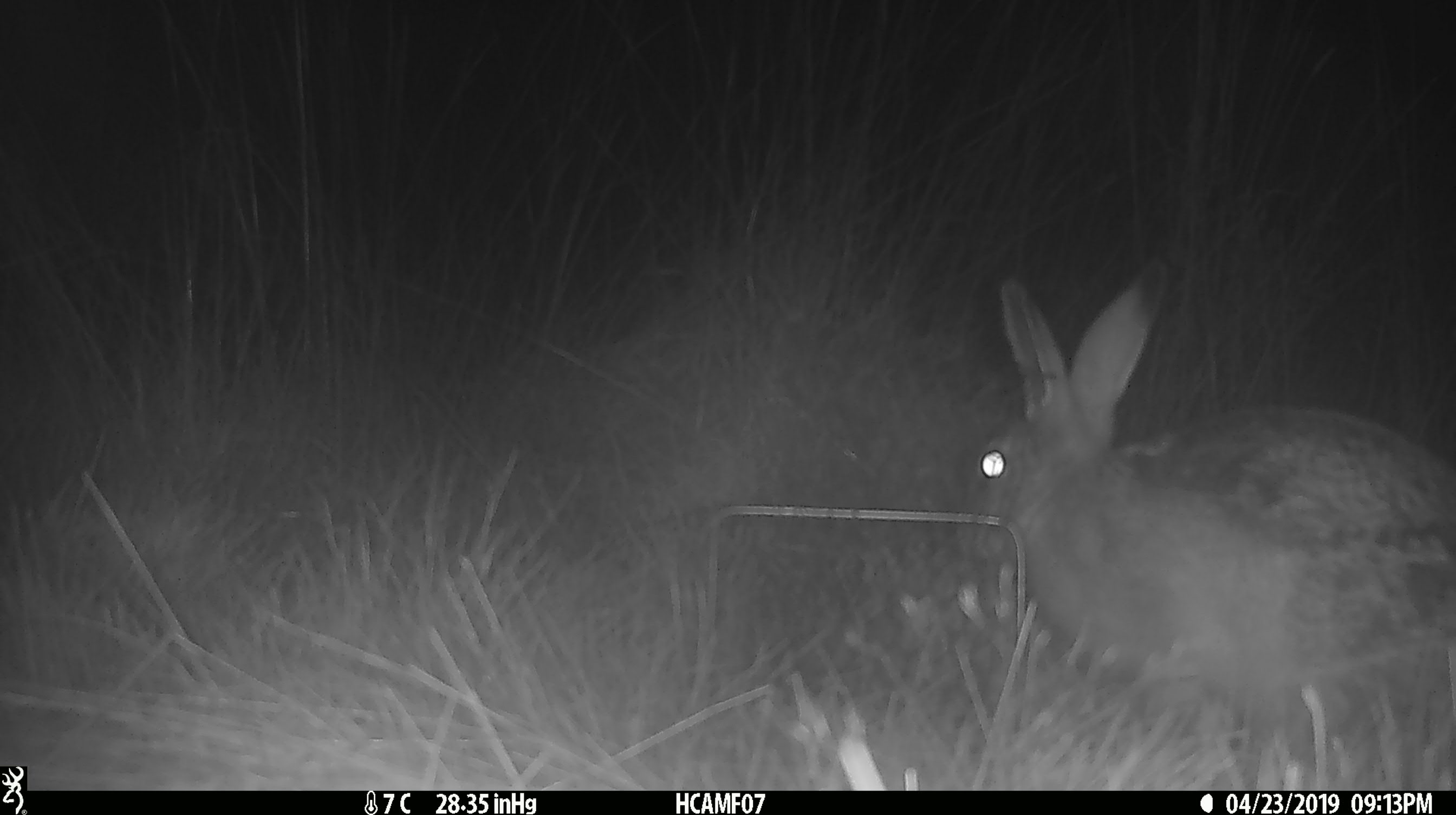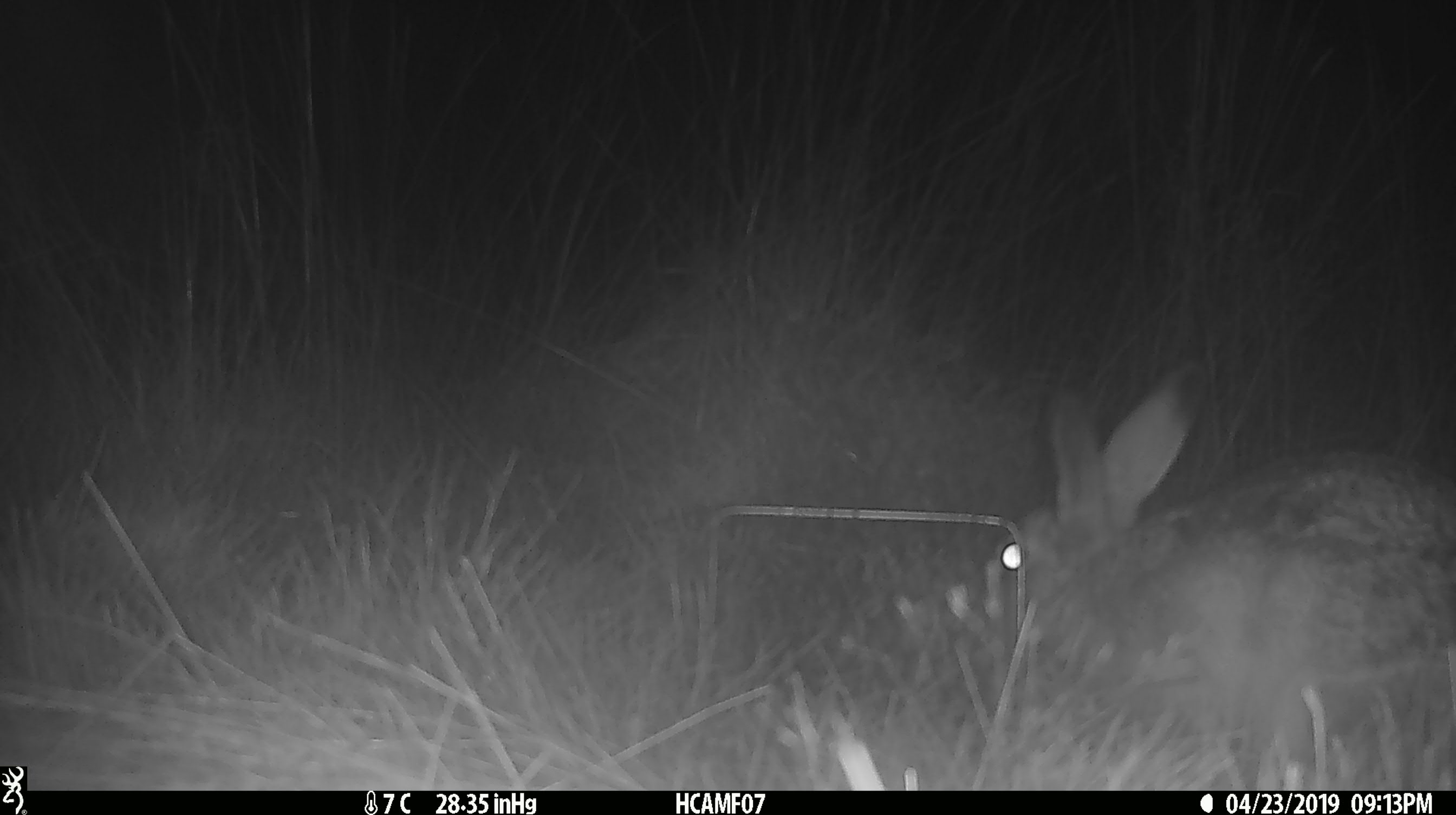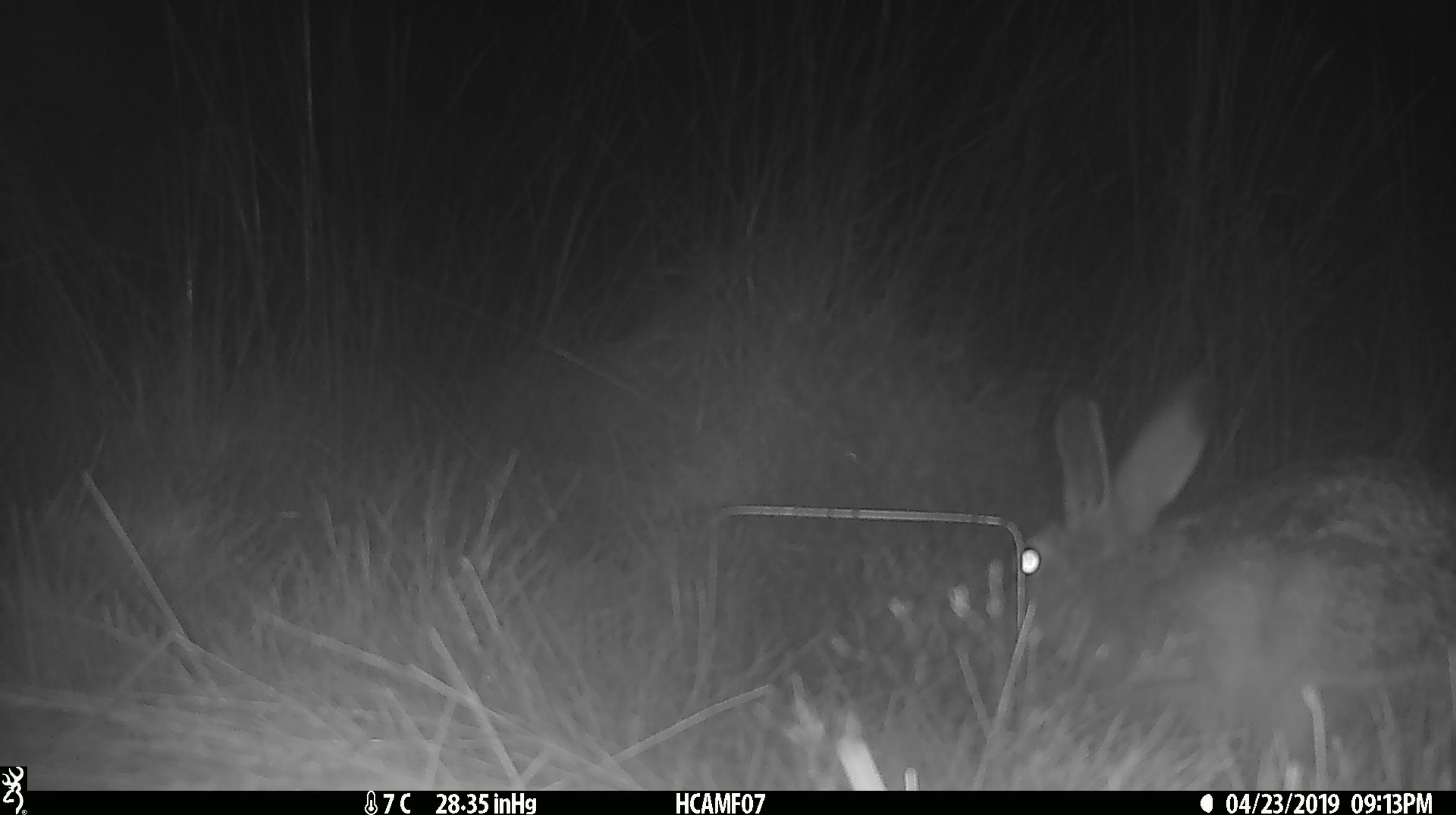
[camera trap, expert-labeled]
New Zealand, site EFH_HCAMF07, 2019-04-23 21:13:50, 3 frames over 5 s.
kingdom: Animalia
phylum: Chordata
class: Mammalia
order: Lagomorpha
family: Leporidae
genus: Lepus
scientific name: Lepus europaeus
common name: brown hare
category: hare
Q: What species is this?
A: Hare (brown hare) (Lepus europaeus).